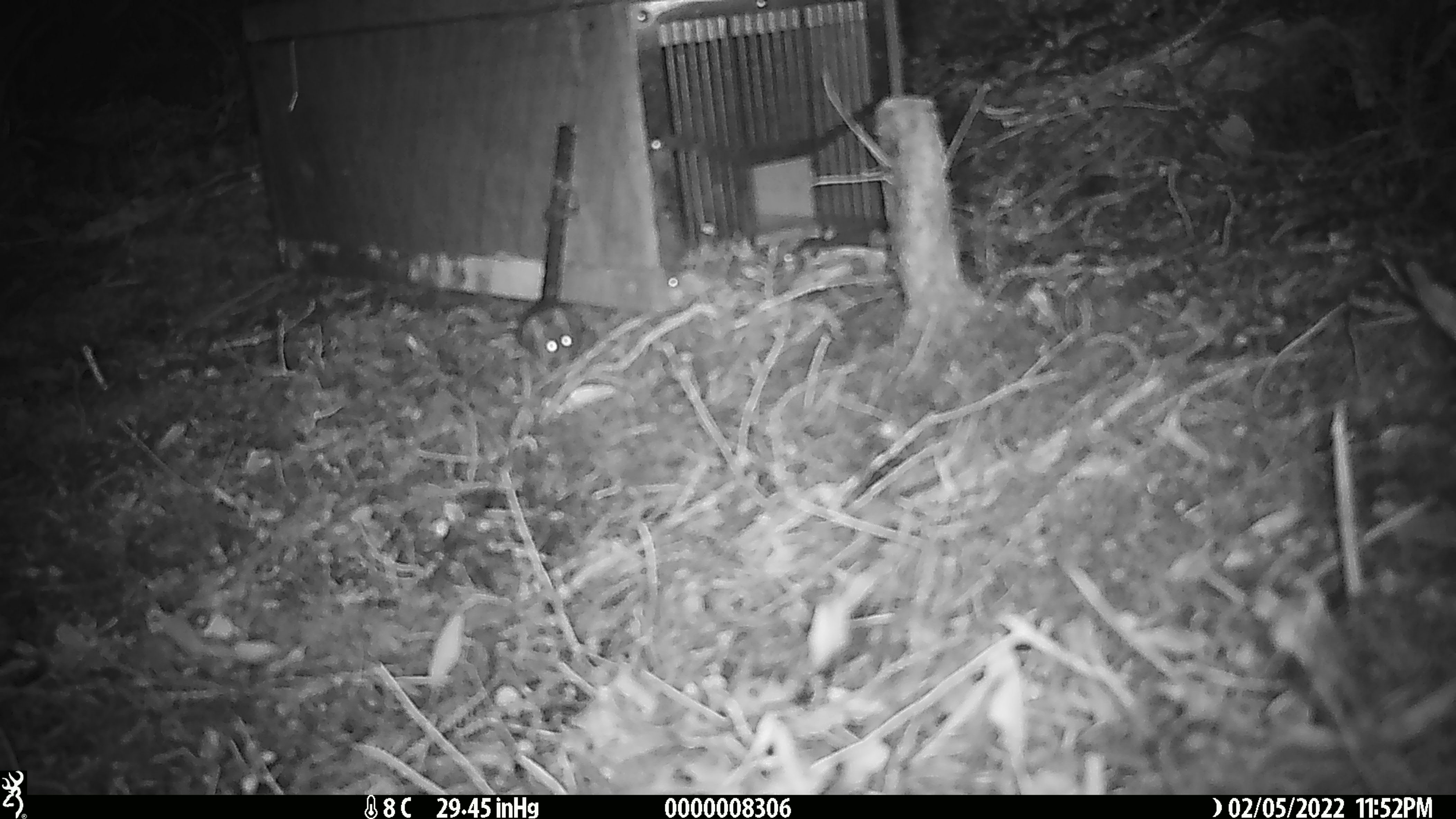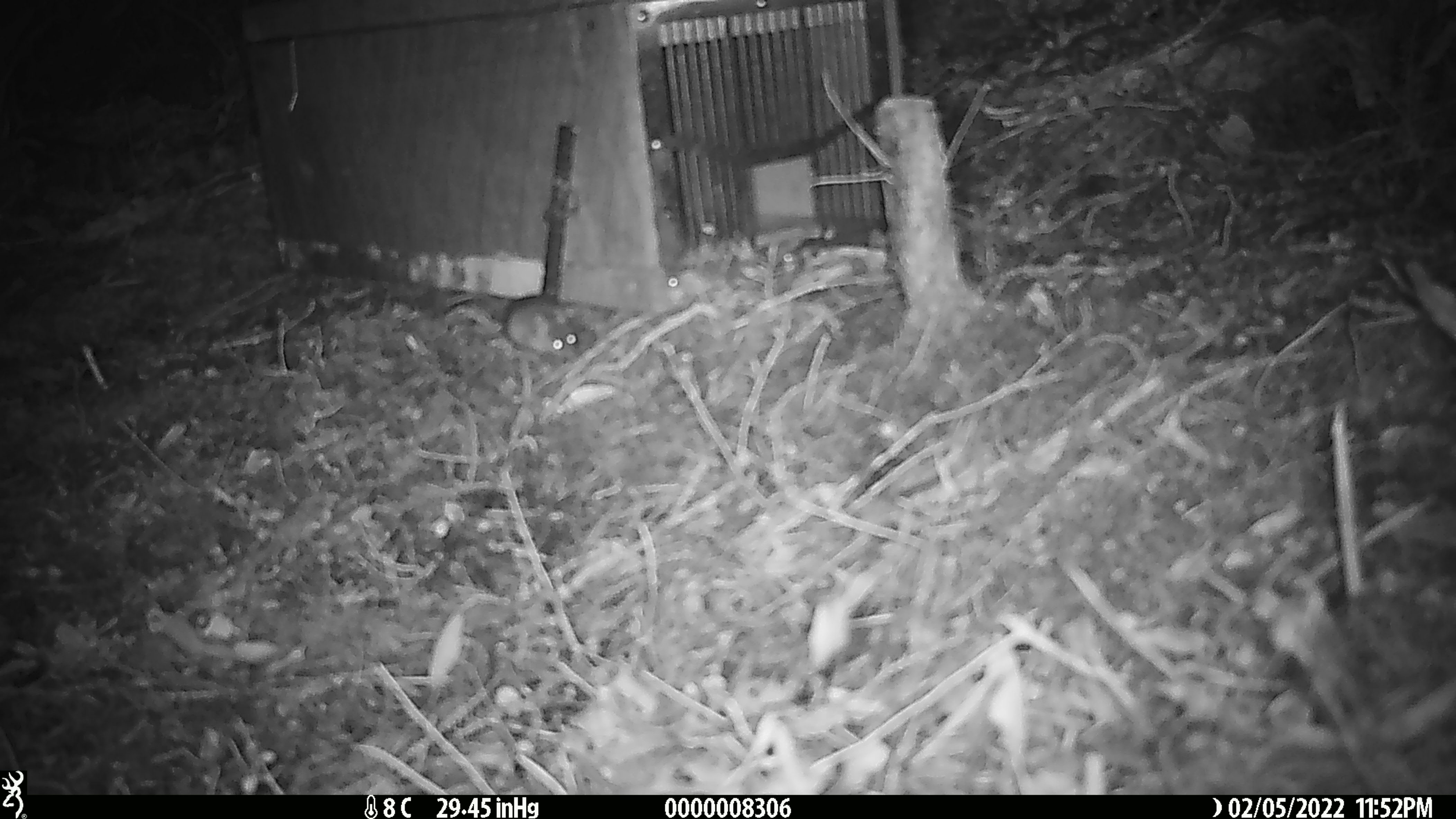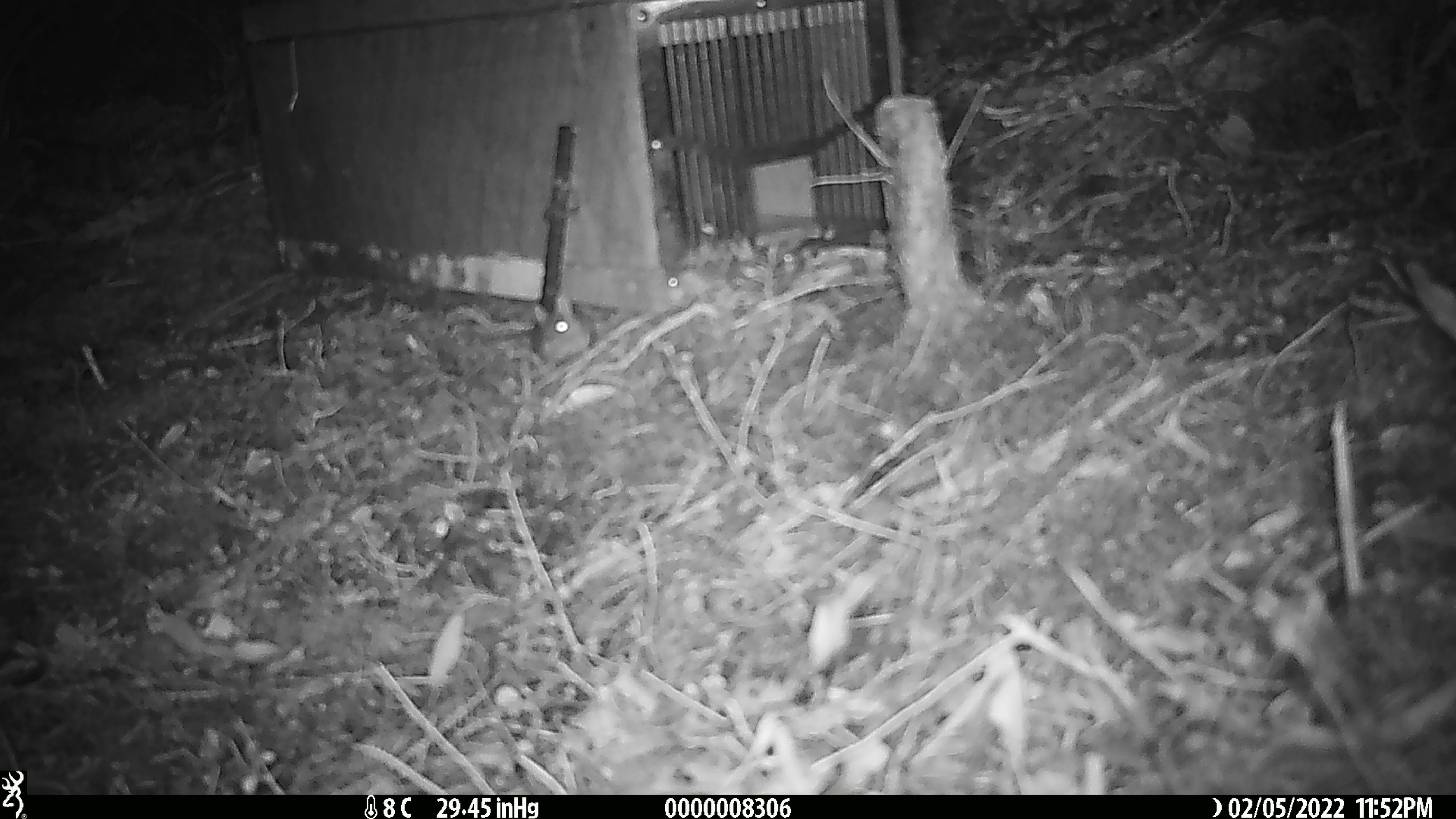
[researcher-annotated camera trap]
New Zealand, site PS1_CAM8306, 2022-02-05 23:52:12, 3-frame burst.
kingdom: Animalia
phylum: Chordata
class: Mammalia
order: Rodentia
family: Muridae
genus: Mus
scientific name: Mus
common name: mouse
Mouse (Mus).